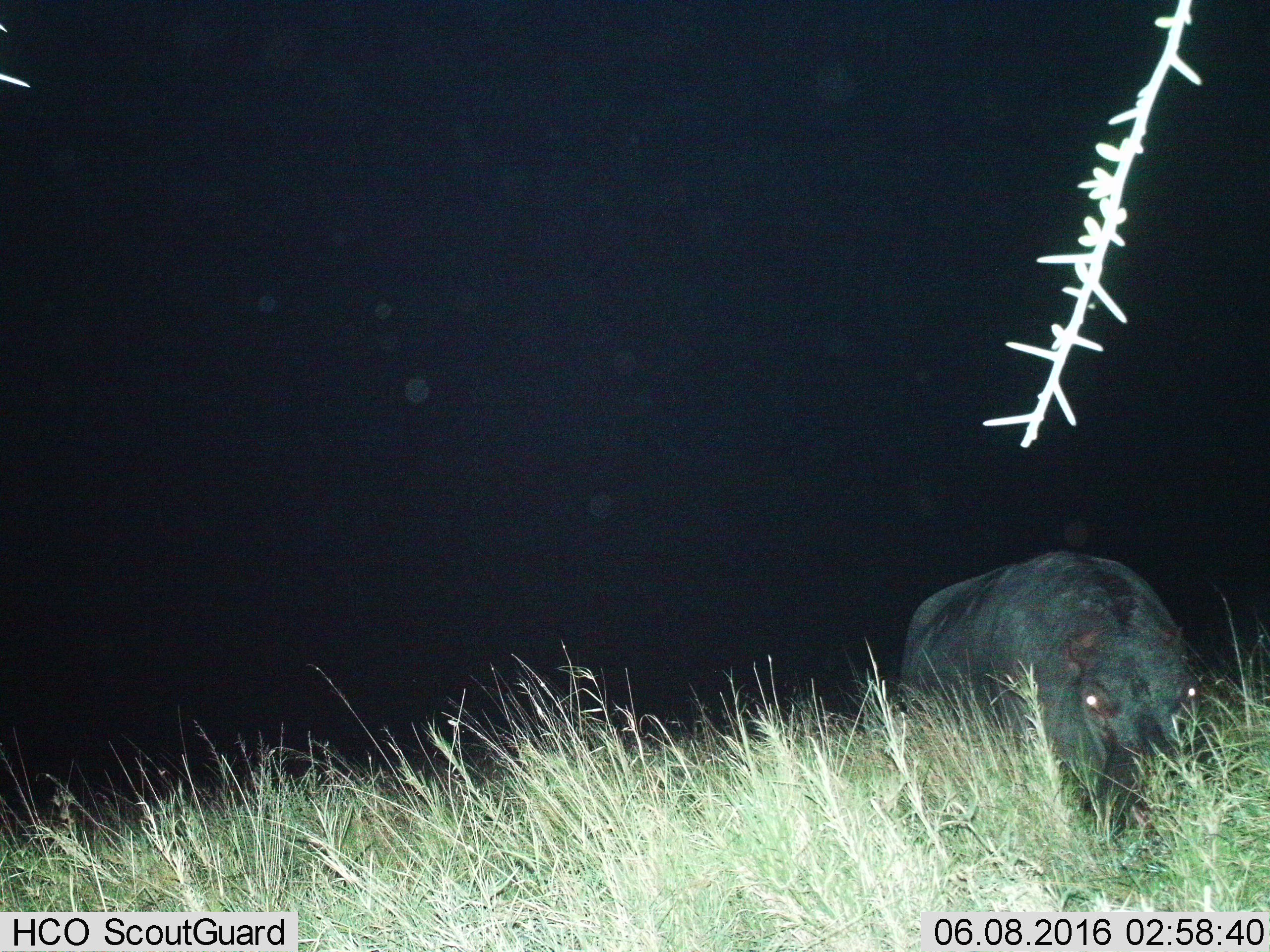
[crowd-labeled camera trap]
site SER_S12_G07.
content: unidentified animal